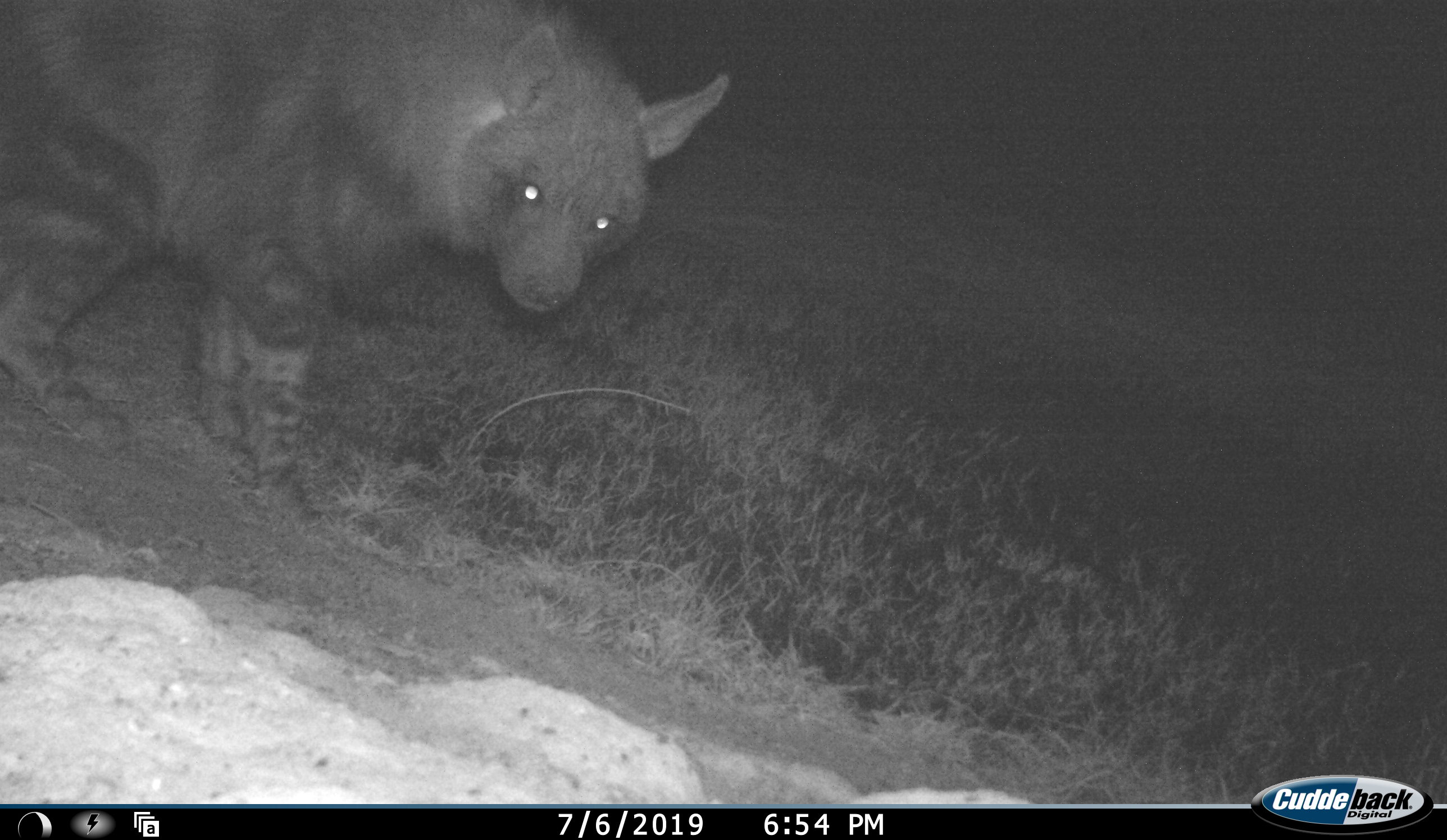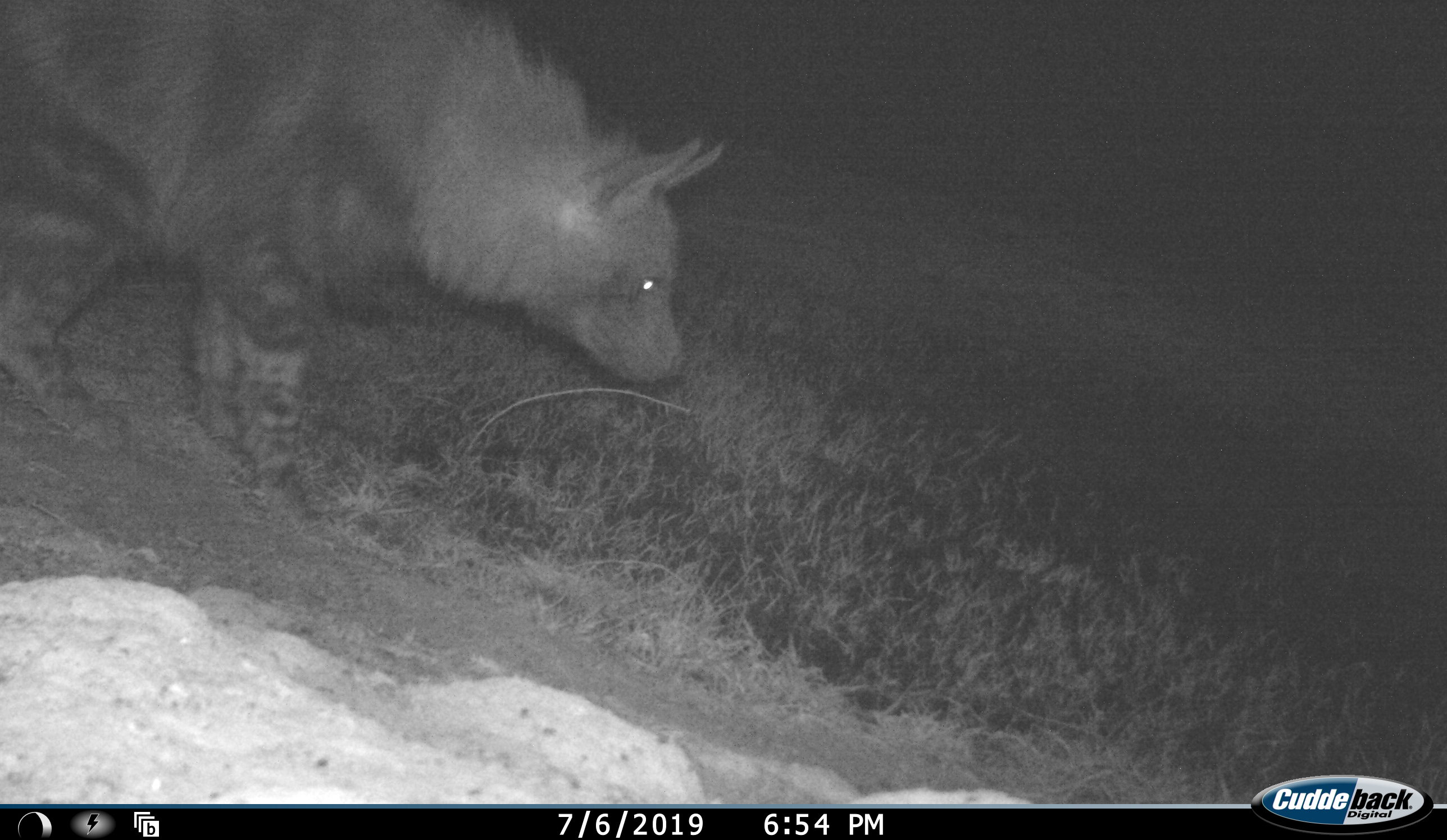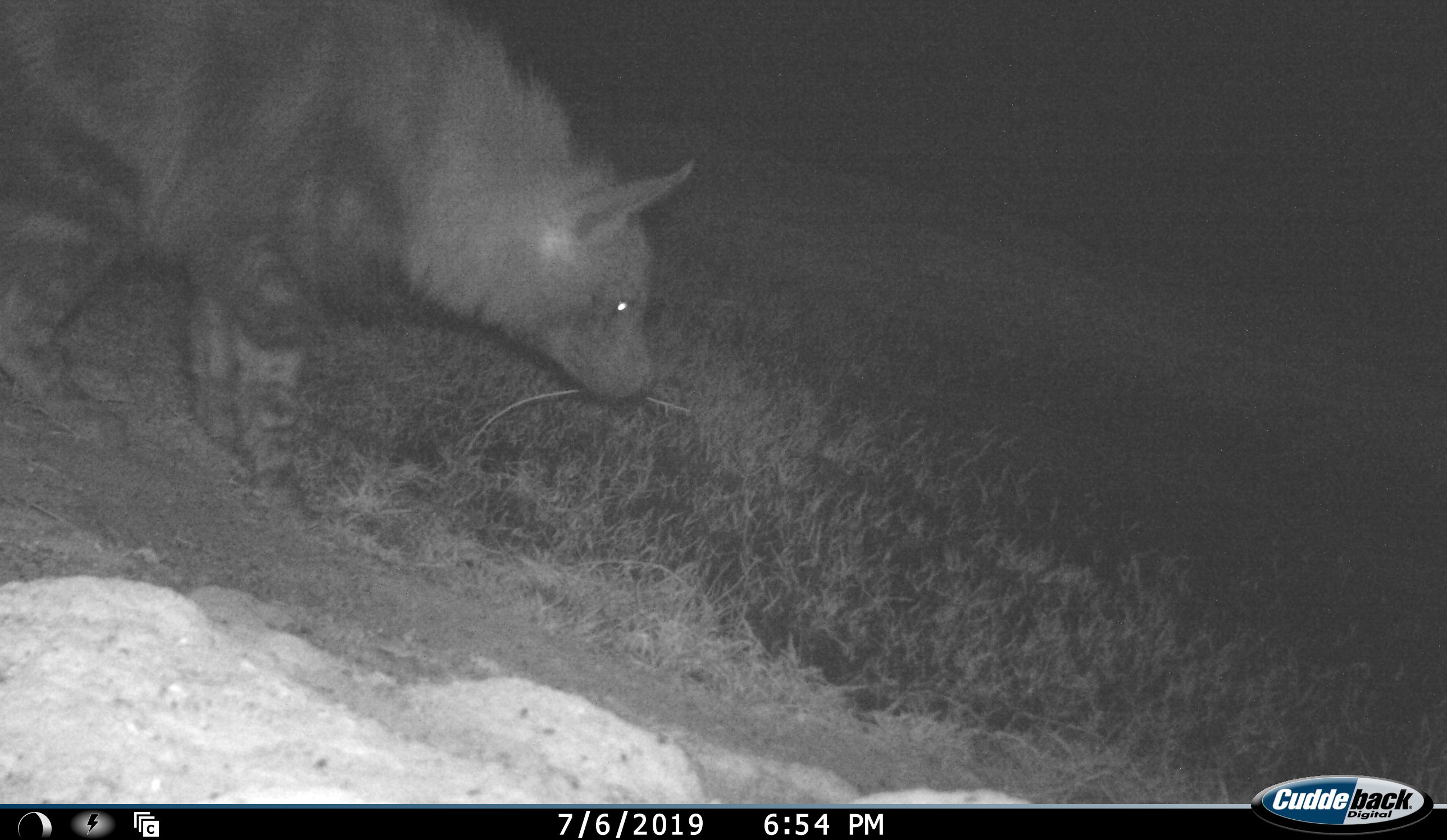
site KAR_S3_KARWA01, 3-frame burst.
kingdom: Animalia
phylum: Chordata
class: Mammalia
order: Carnivora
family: Hyaenidae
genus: Parahyaena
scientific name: Parahyaena brunnea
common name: brown hyena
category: hyenabrown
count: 1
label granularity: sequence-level